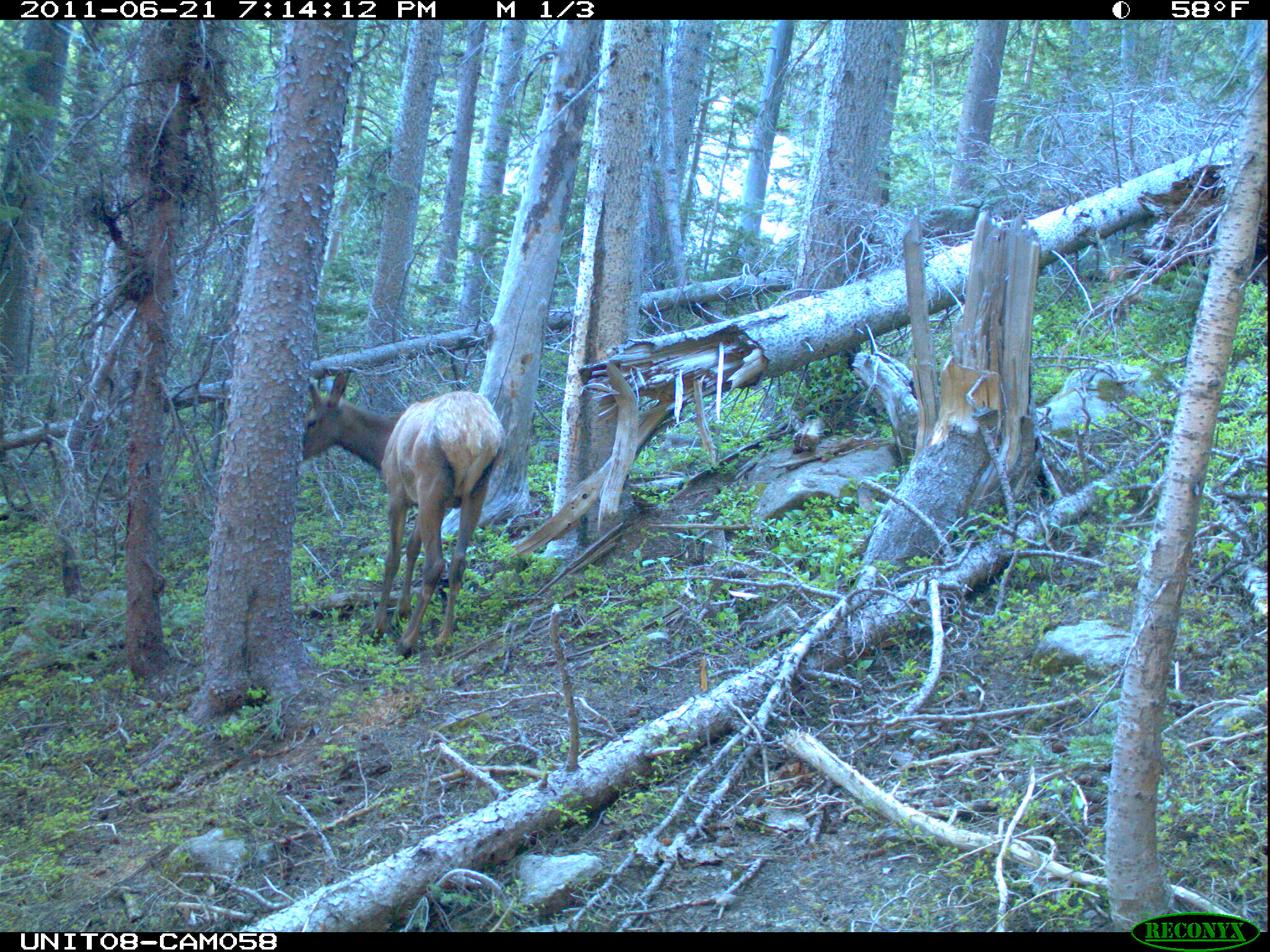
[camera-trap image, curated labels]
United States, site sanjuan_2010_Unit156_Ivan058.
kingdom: Animalia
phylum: Chordata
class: Mammalia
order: Artiodactyla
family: Cervidae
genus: Cervus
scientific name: Cervus elaphus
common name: red deer